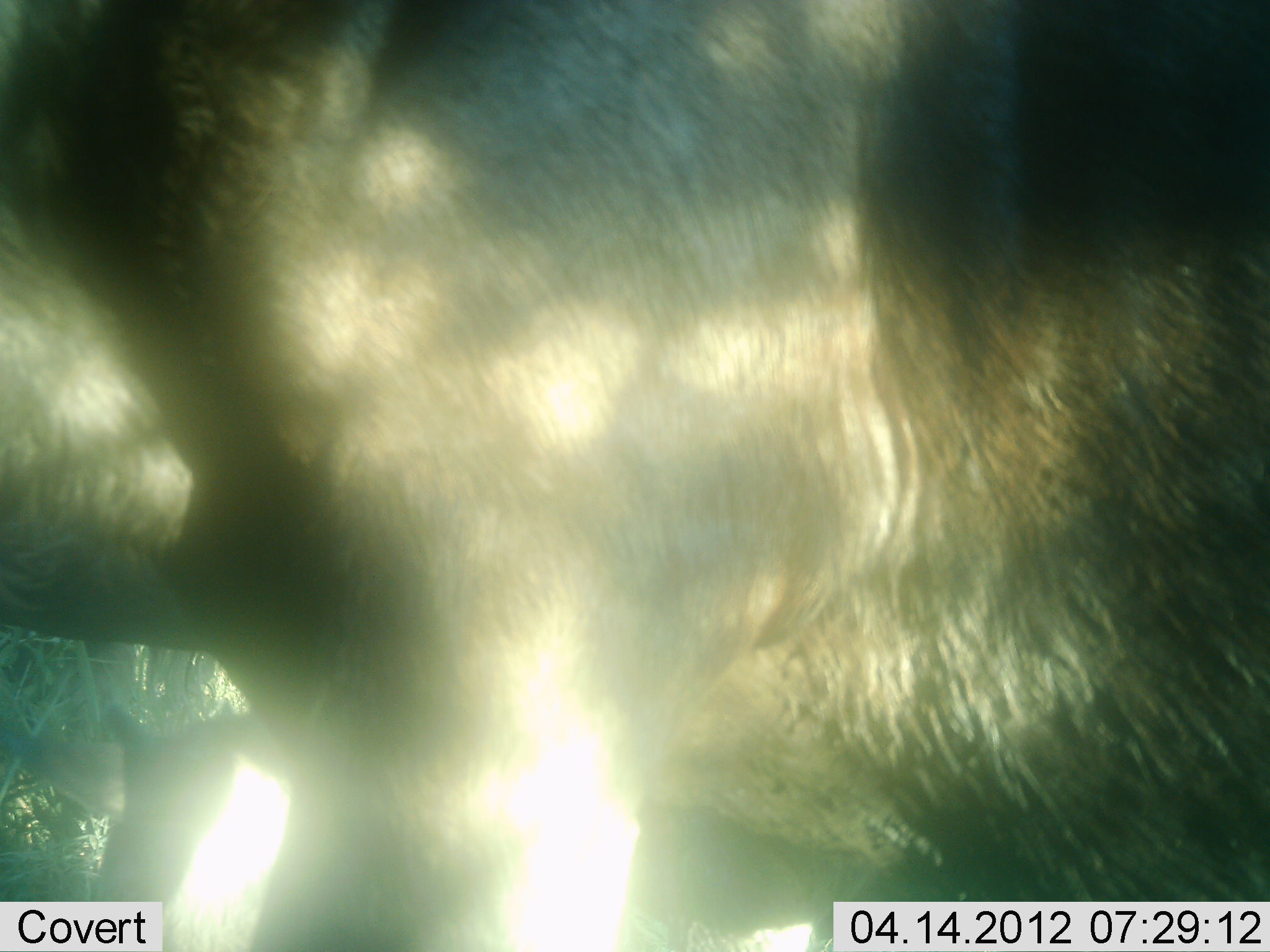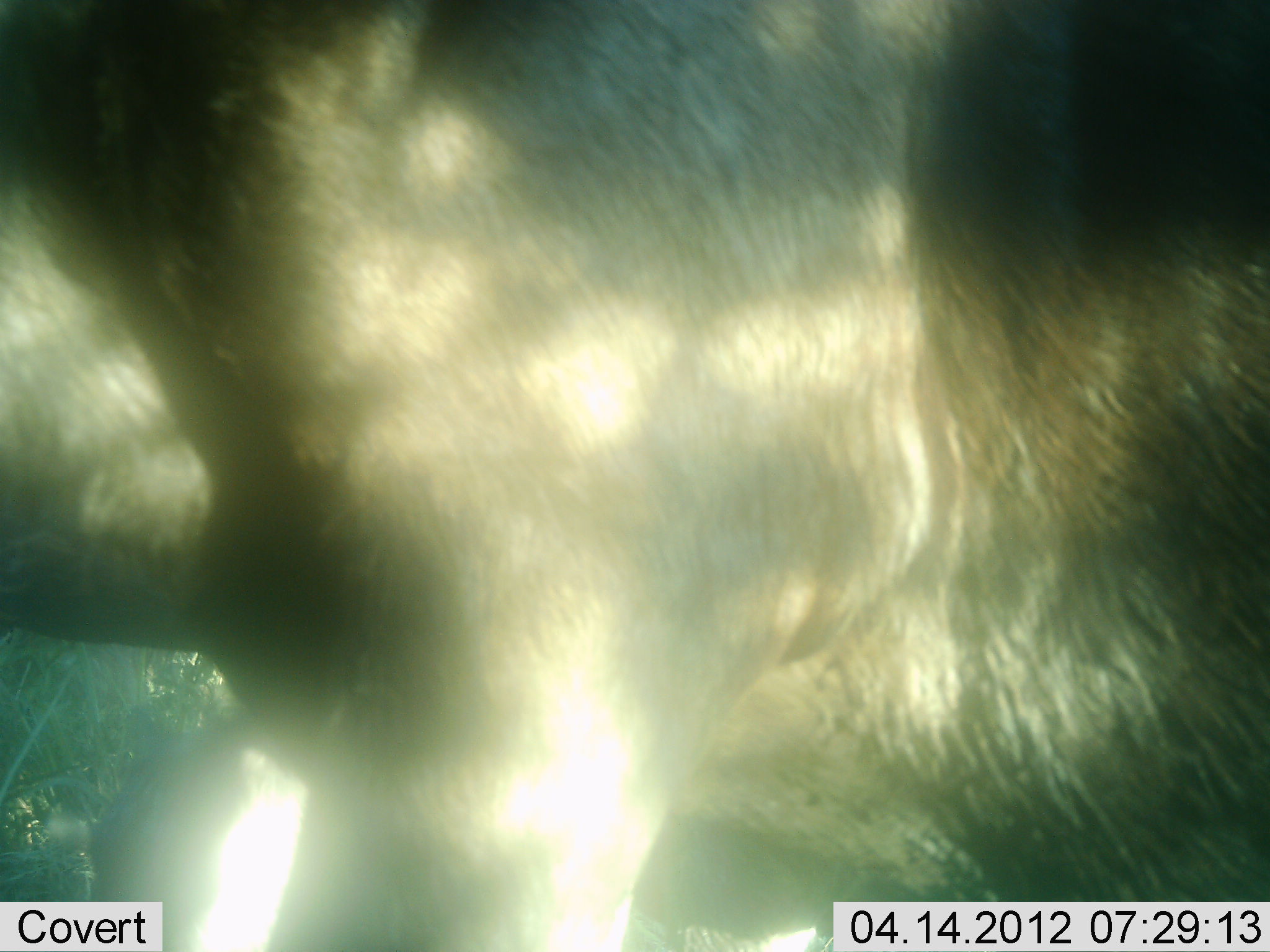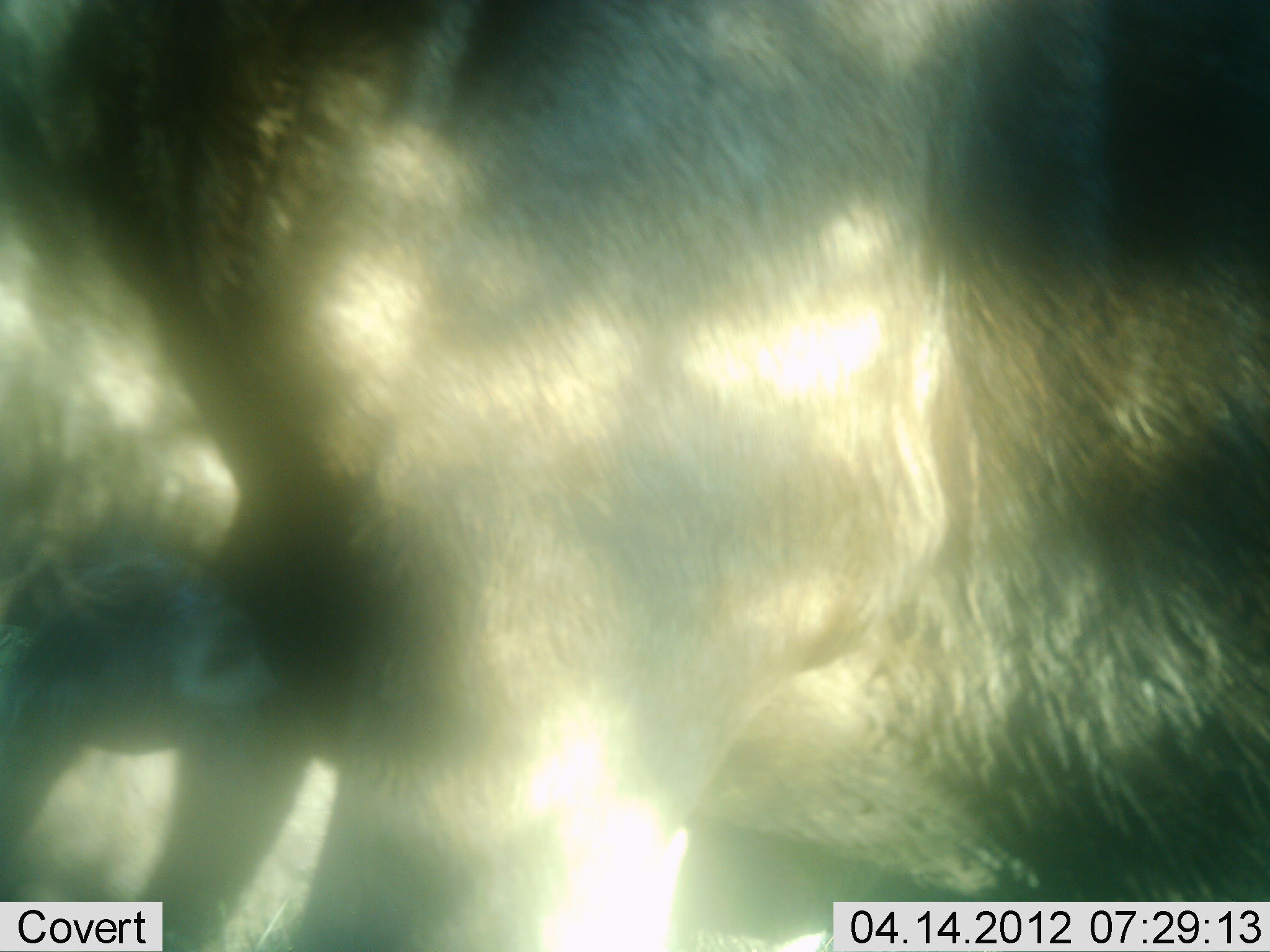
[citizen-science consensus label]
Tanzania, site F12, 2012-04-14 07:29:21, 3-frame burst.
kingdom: Animalia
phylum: Chordata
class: Mammalia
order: Artiodactyla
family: Bovidae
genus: Connochaetes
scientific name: Connochaetes taurinus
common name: blue wildebeest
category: wildebeest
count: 1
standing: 100%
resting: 7%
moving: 0%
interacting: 0%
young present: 0%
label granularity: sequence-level